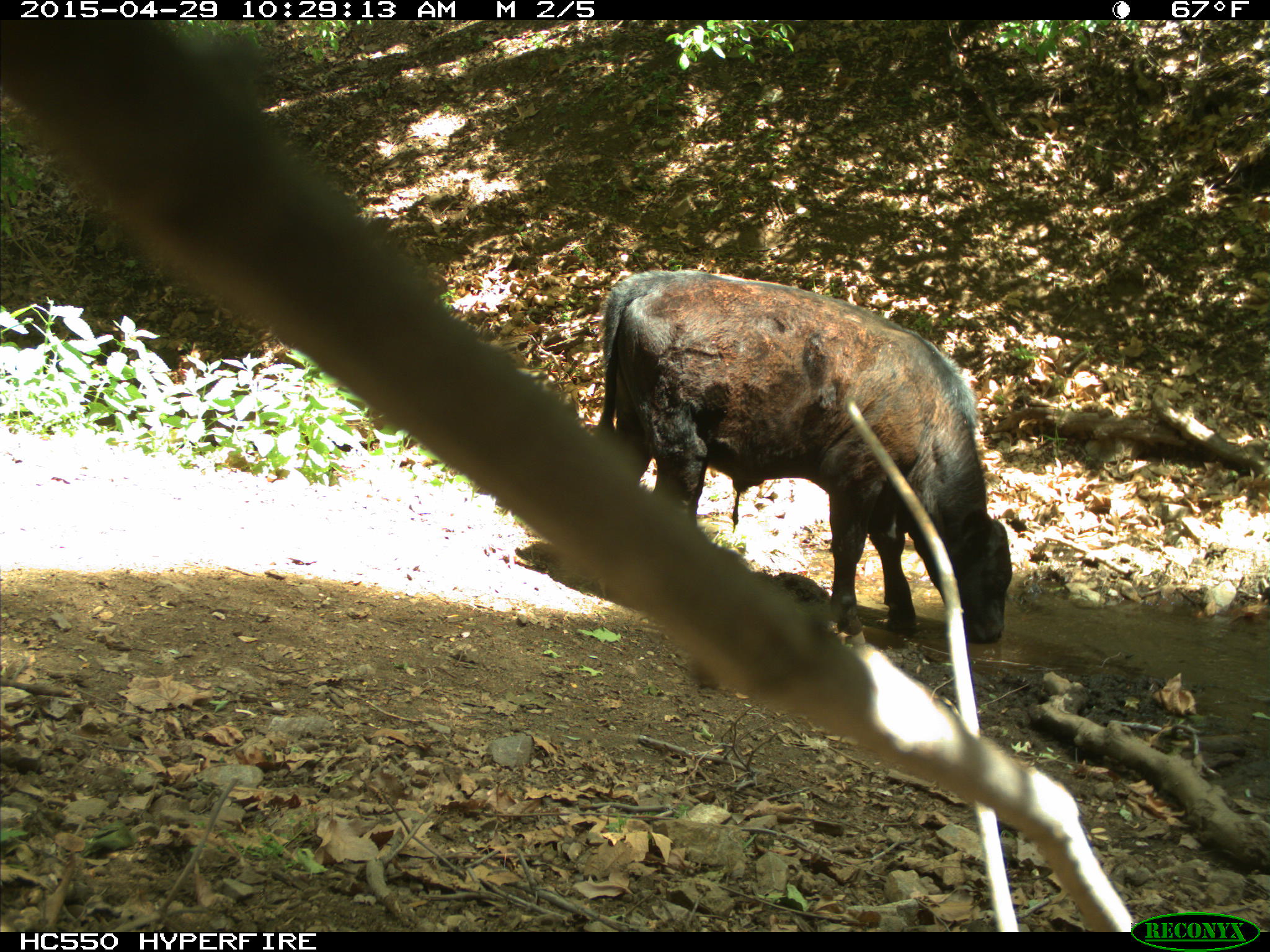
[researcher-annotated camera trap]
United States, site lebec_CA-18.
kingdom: Animalia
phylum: Chordata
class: Mammalia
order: Artiodactyla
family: Bovidae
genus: Bos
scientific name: Bos taurus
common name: domestic cow